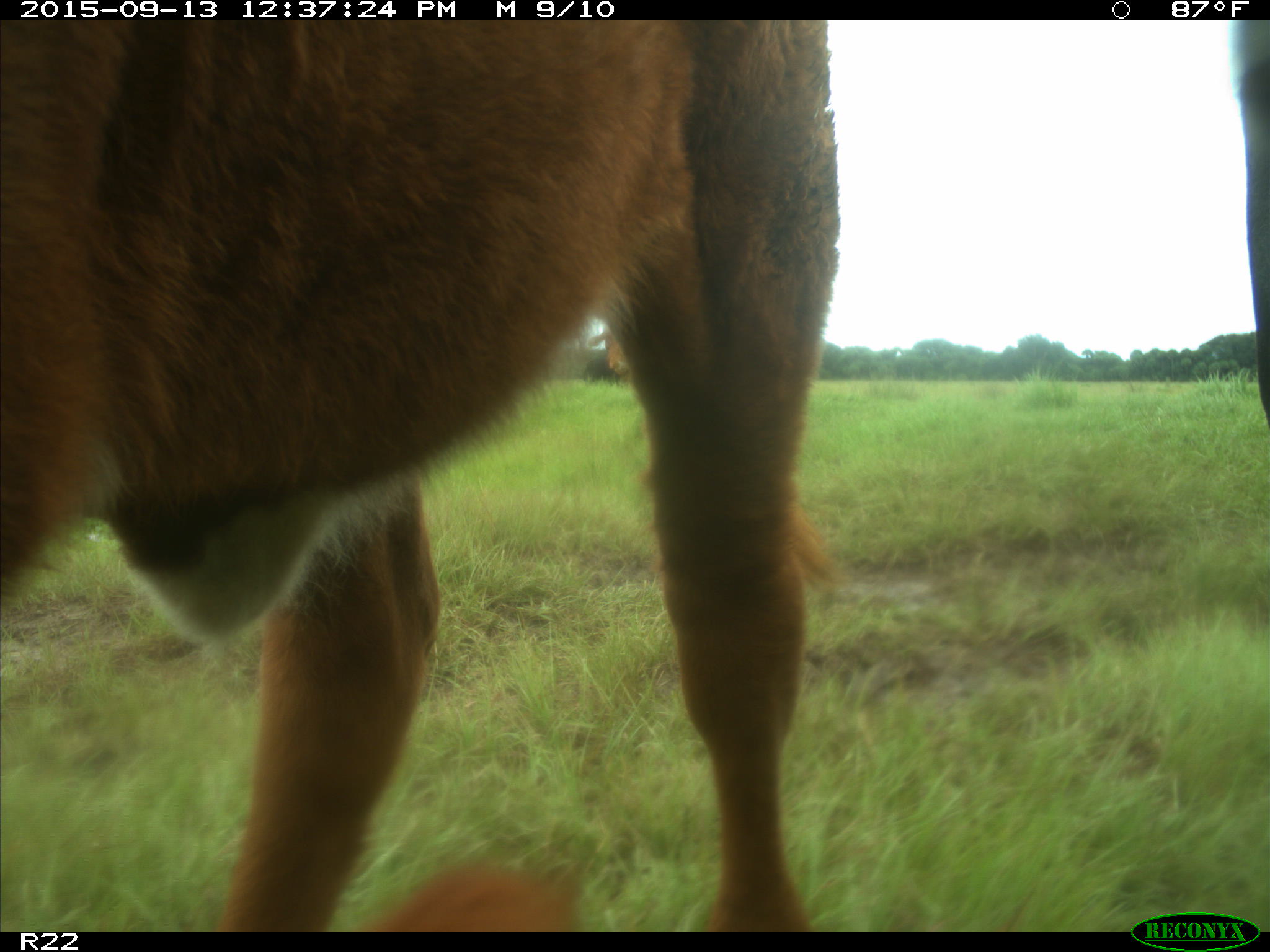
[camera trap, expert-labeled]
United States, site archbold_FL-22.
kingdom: Animalia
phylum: Chordata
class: Mammalia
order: Artiodactyla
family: Bovidae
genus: Bos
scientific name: Bos taurus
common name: domestic cow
Bos taurus (domestic cow).